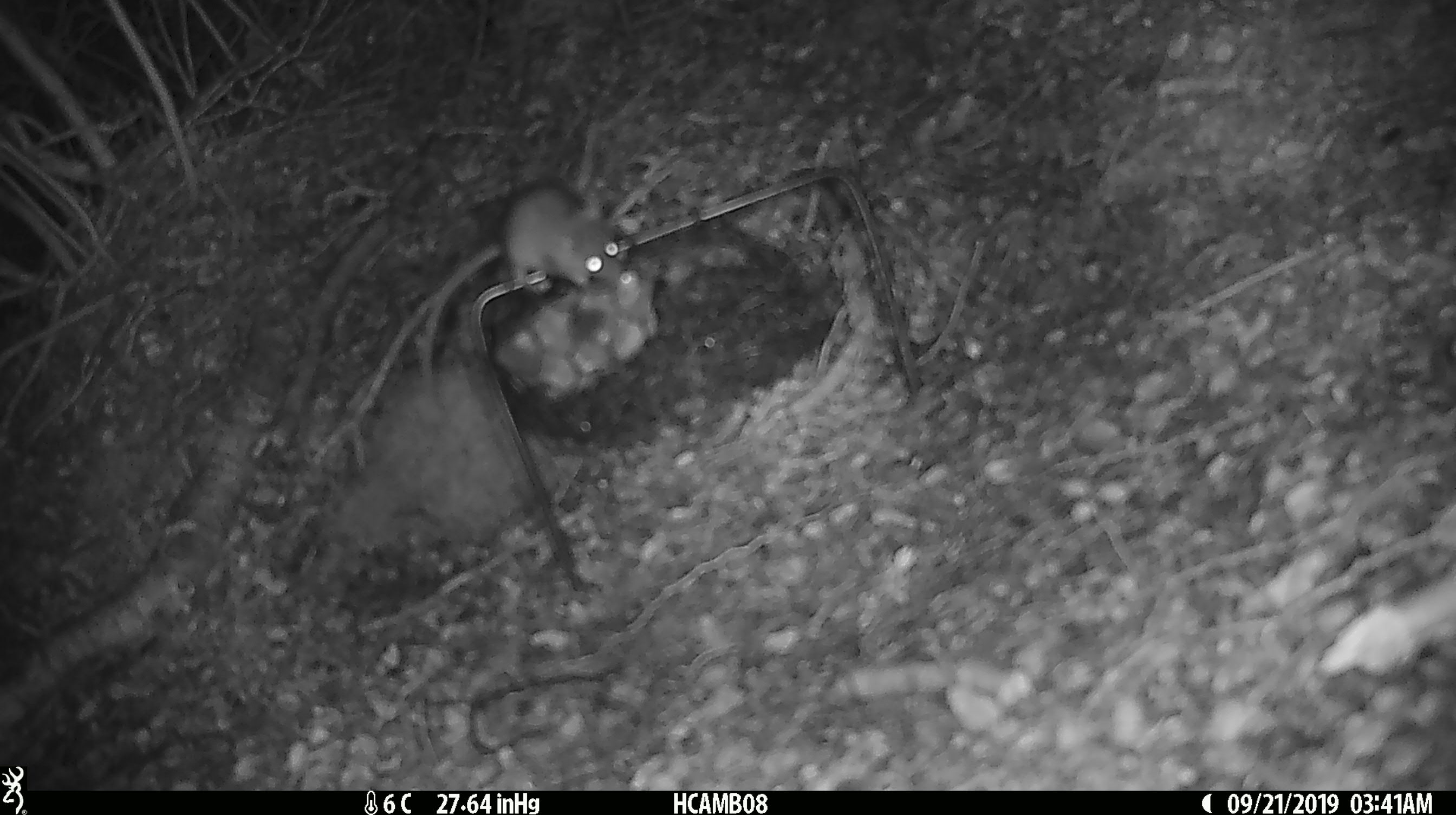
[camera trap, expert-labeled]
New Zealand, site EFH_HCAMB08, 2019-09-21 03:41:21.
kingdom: Animalia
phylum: Chordata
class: Mammalia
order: Rodentia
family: Muridae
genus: Mus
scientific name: Mus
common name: mouse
Mouse (Mus).